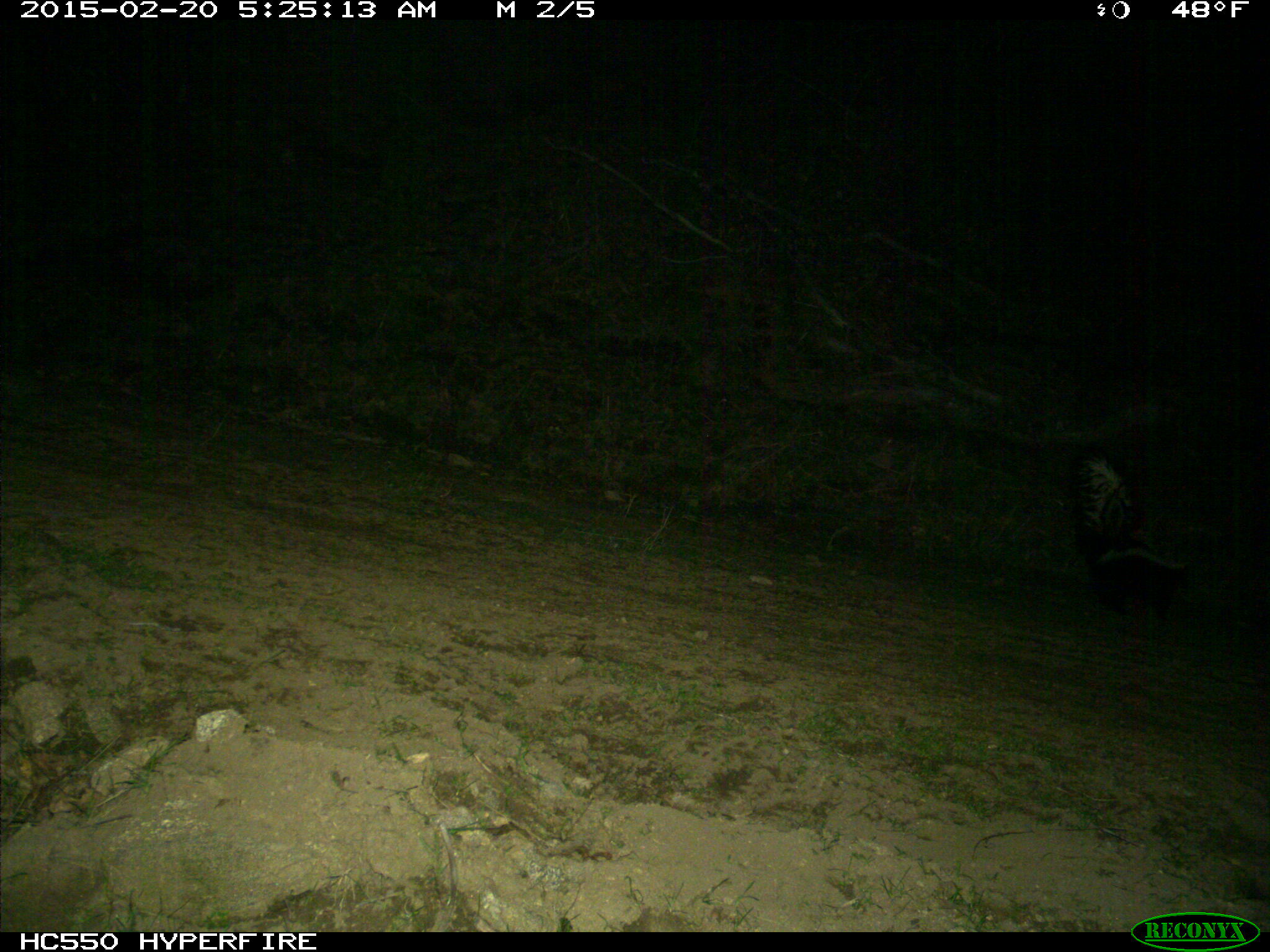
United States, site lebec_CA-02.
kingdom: Animalia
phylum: Chordata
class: Mammalia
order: Carnivora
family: Mephitidae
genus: Mephitis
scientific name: Mephitis mephitis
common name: striped skunk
Mephitis mephitis (striped skunk).